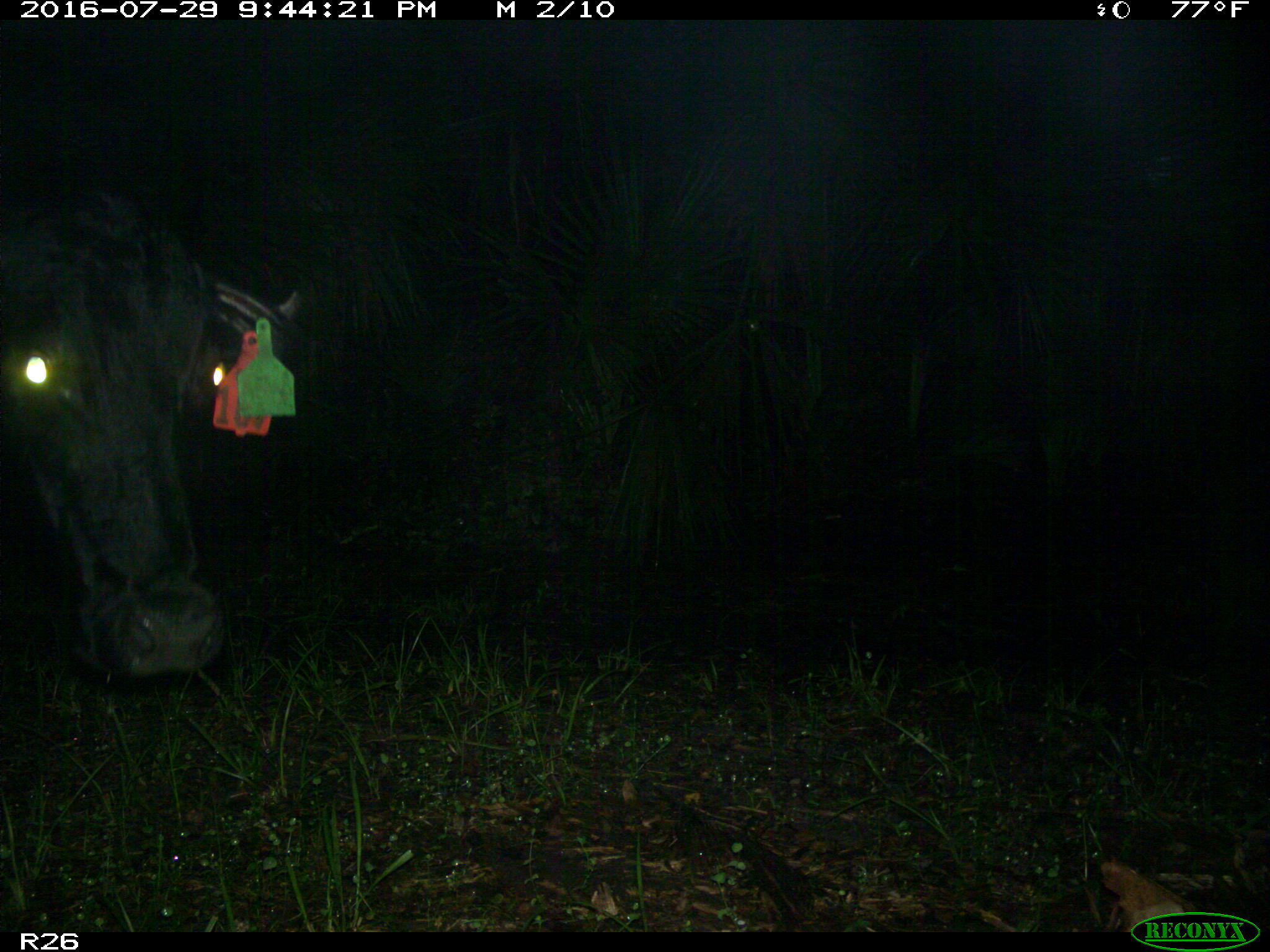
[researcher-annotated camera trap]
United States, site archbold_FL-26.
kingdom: Animalia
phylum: Chordata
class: Mammalia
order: Artiodactyla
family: Bovidae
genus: Bos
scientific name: Bos taurus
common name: domestic cow